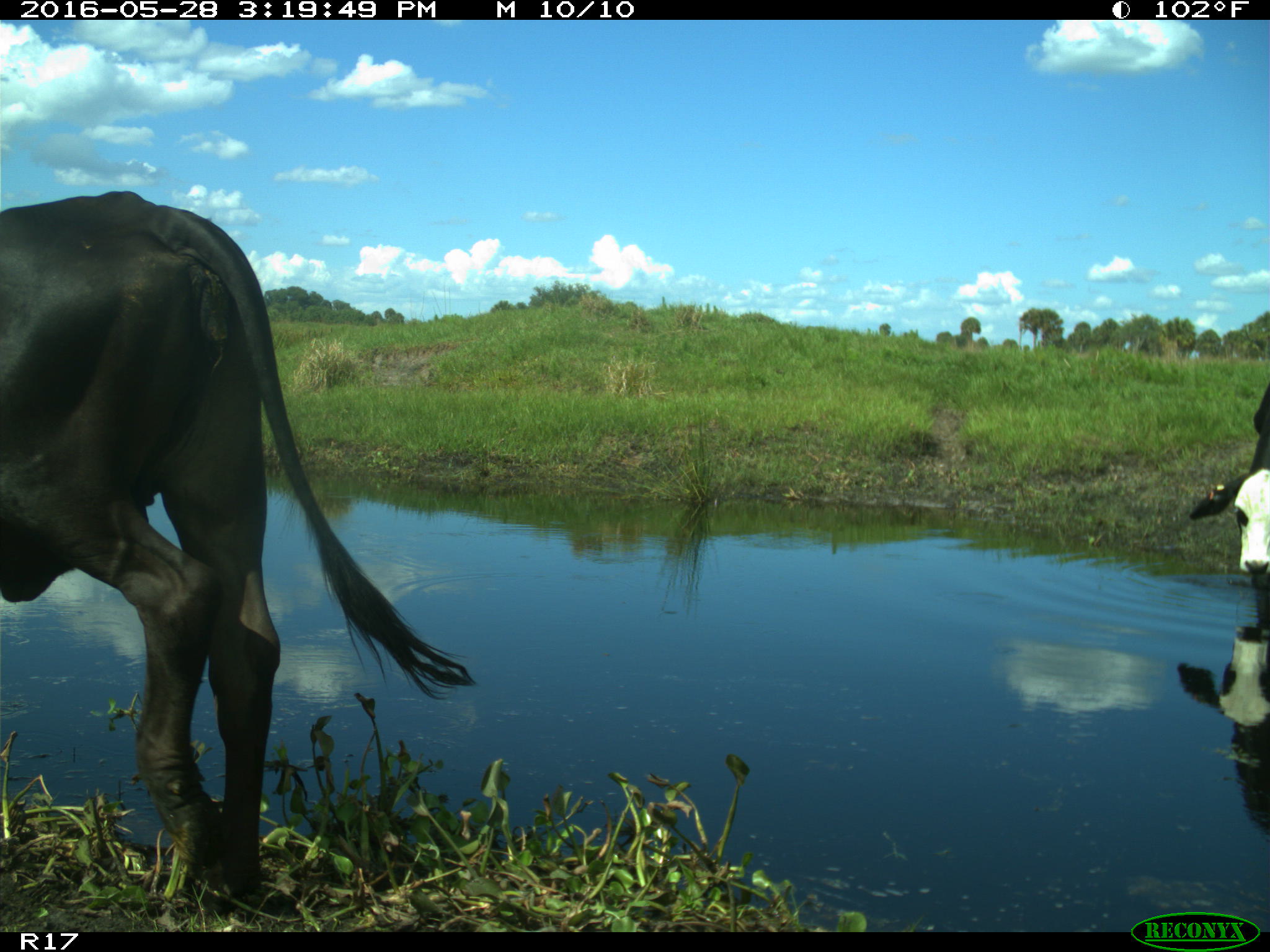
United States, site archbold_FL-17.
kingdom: Animalia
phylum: Chordata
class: Mammalia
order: Artiodactyla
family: Bovidae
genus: Bos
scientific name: Bos taurus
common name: domestic cow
Bos taurus (domestic cow).